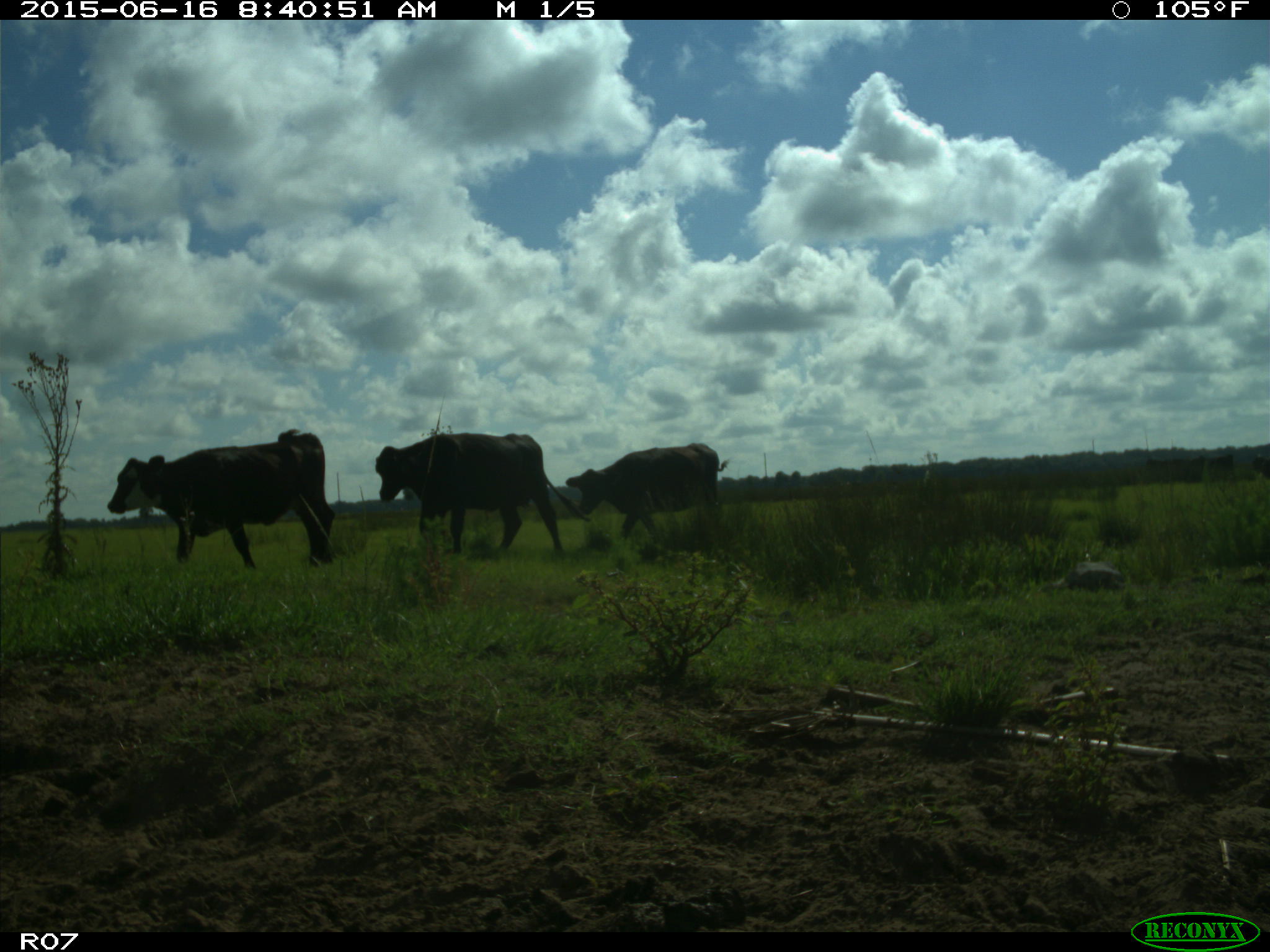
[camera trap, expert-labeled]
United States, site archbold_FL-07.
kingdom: Animalia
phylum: Chordata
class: Mammalia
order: Artiodactyla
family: Bovidae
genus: Bos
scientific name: Bos taurus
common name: domestic cow